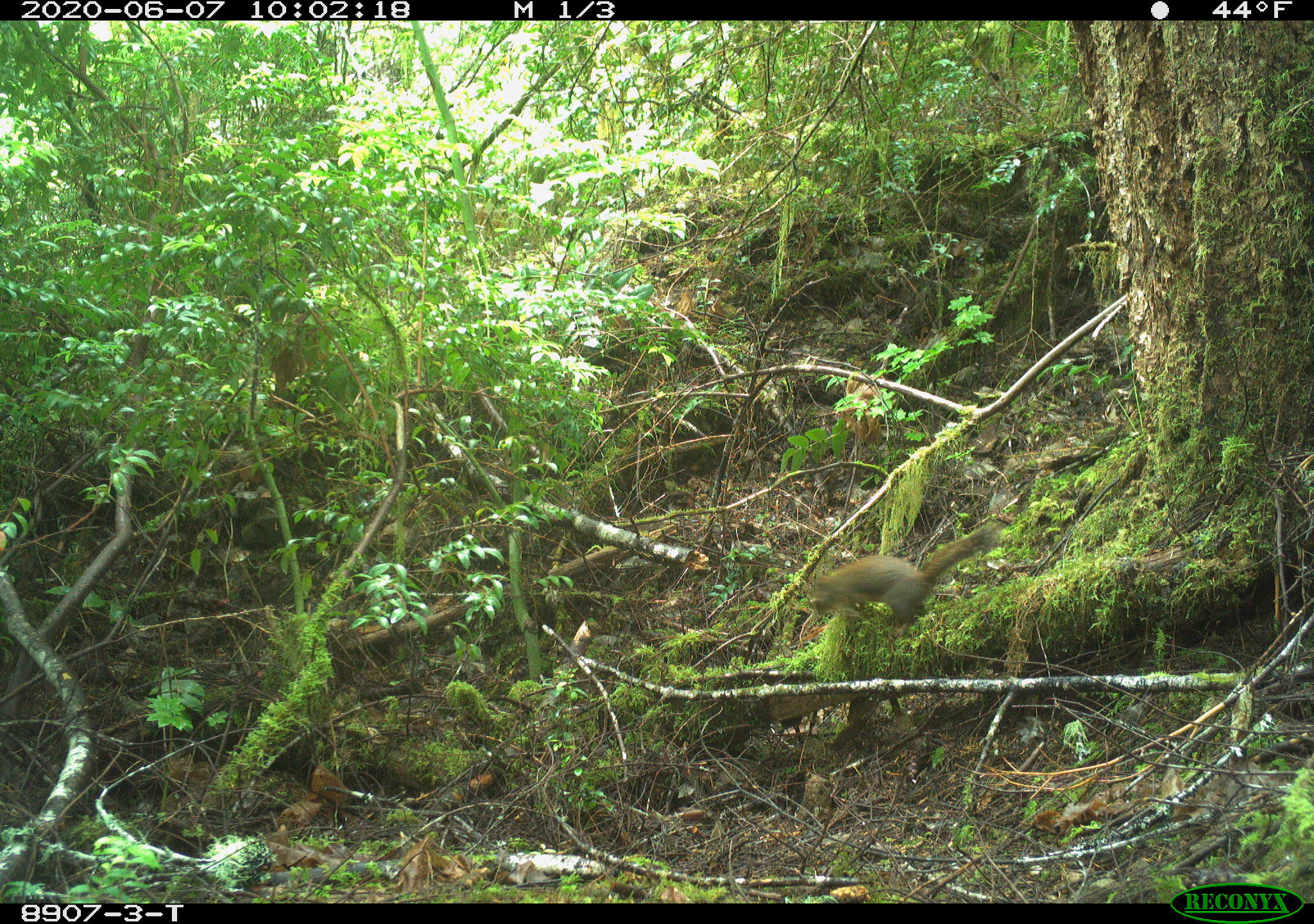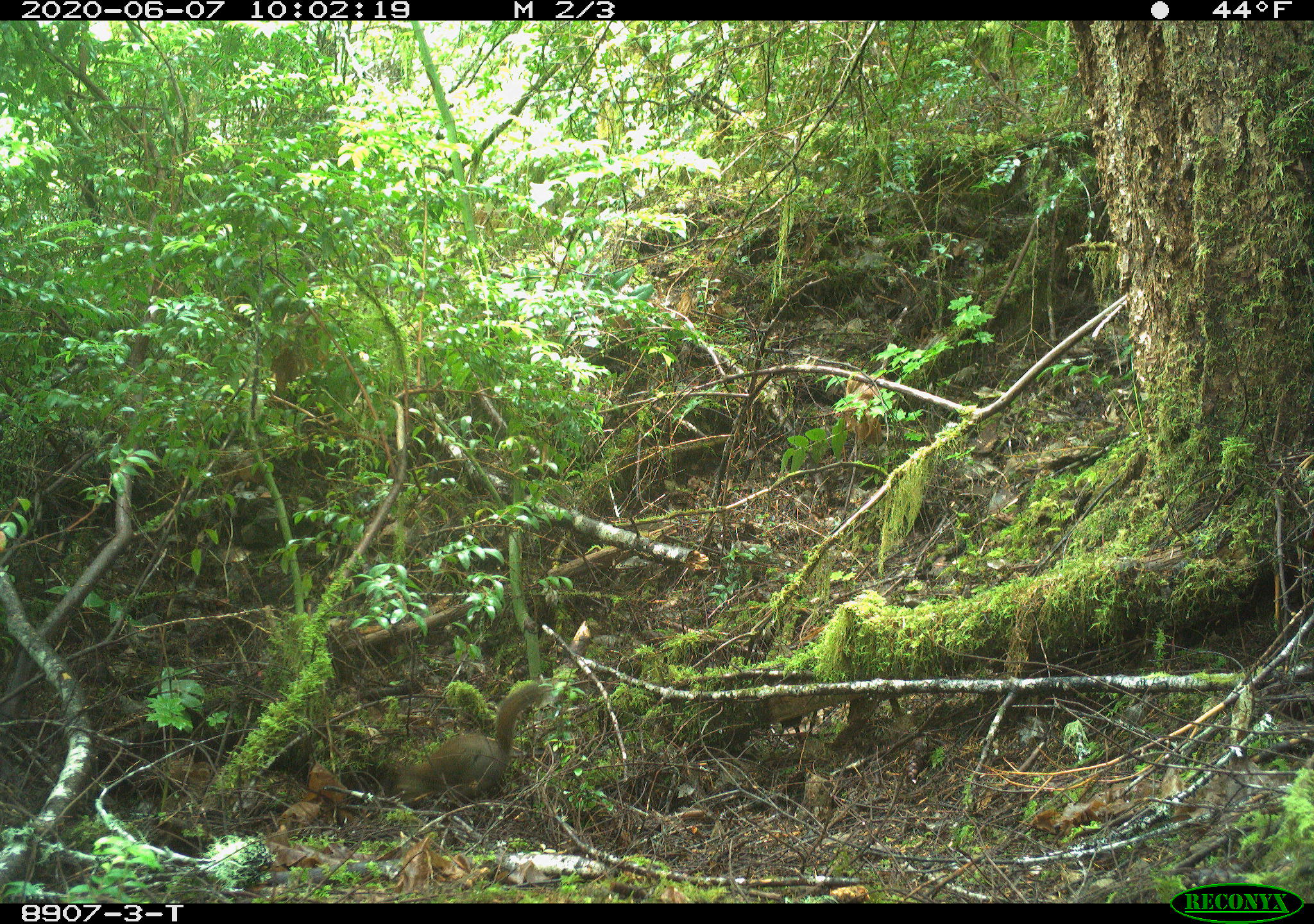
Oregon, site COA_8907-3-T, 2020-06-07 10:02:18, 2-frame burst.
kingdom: Animalia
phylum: Chordata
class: Mammalia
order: Rodentia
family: Sciuridae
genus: Tamiasciurus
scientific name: Tamiasciurus douglasii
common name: douglas squirrel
Douglas squirrel (Tamiasciurus douglasii).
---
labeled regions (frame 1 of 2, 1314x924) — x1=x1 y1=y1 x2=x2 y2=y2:
douglas squirrel: x1=797 y1=526 x2=997 y2=631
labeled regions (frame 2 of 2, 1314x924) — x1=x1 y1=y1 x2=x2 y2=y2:
douglas squirrel: x1=385 y1=686 x2=542 y2=809